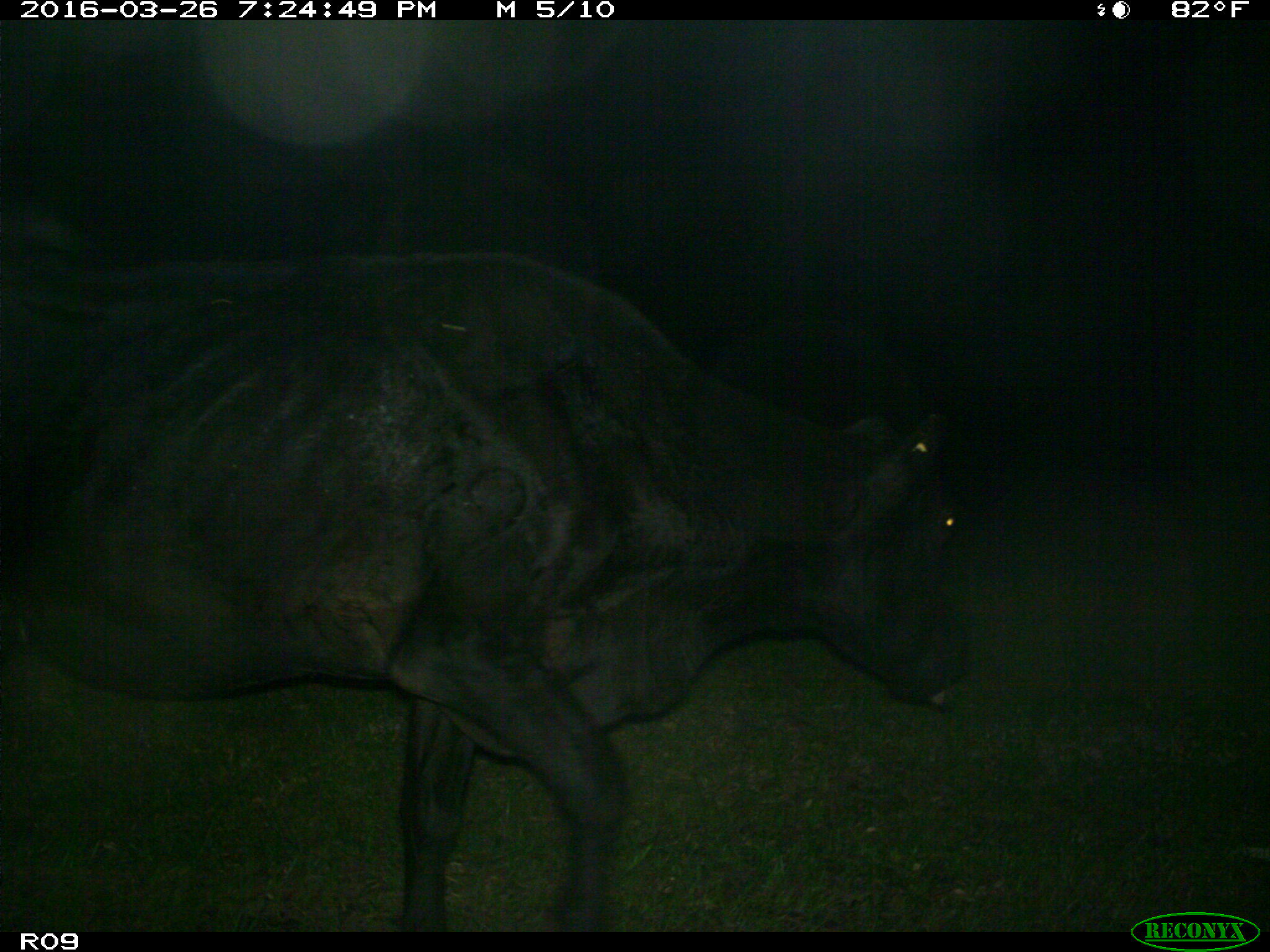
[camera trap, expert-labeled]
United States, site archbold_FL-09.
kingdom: Animalia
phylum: Chordata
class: Mammalia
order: Artiodactyla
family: Bovidae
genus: Bos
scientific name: Bos taurus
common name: domestic cow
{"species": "Bos taurus (domestic cow)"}